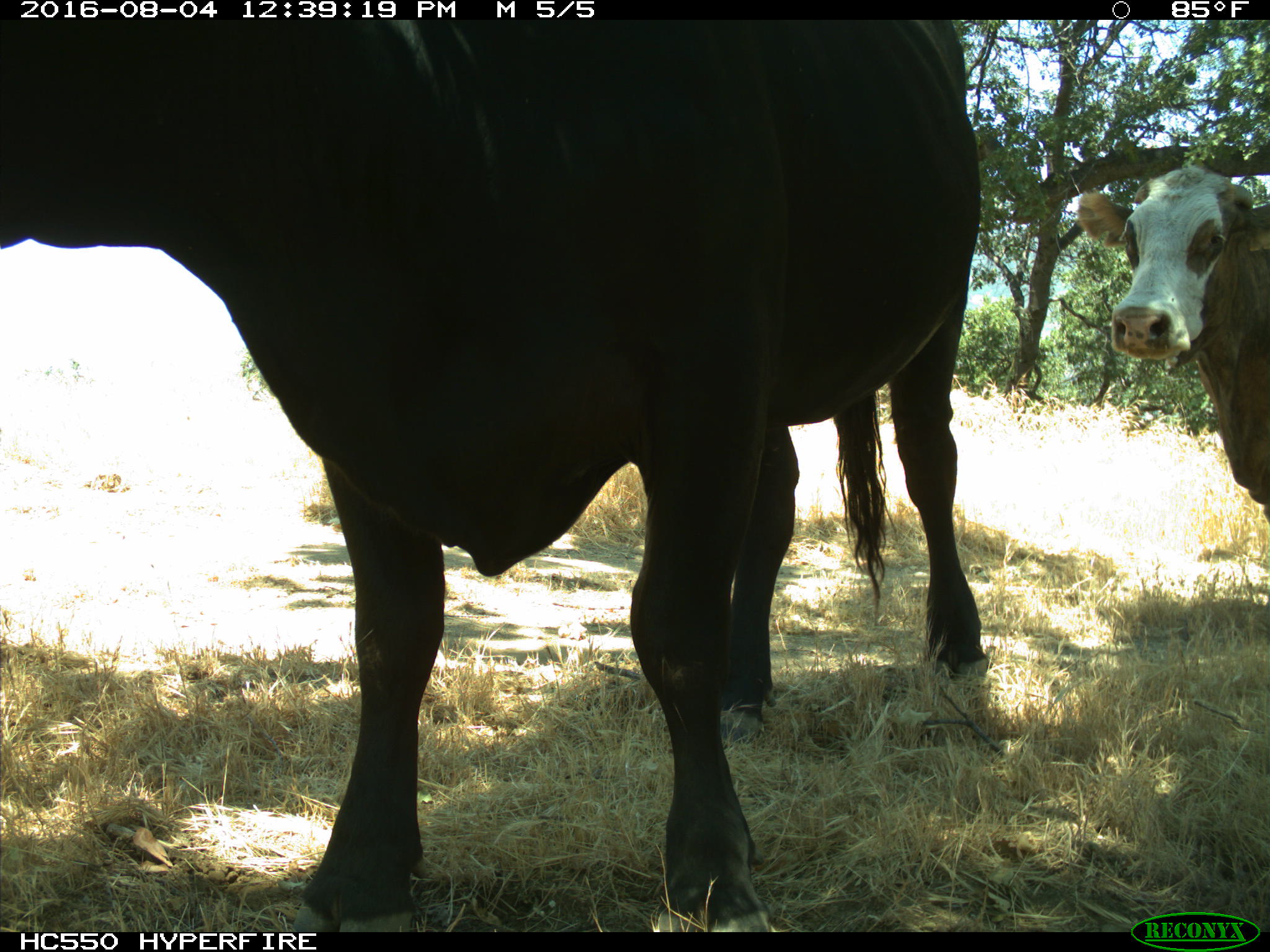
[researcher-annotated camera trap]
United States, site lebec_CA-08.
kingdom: Animalia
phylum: Chordata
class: Mammalia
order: Artiodactyla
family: Bovidae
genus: Bos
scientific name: Bos taurus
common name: domestic cow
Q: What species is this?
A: Bos taurus (domestic cow).